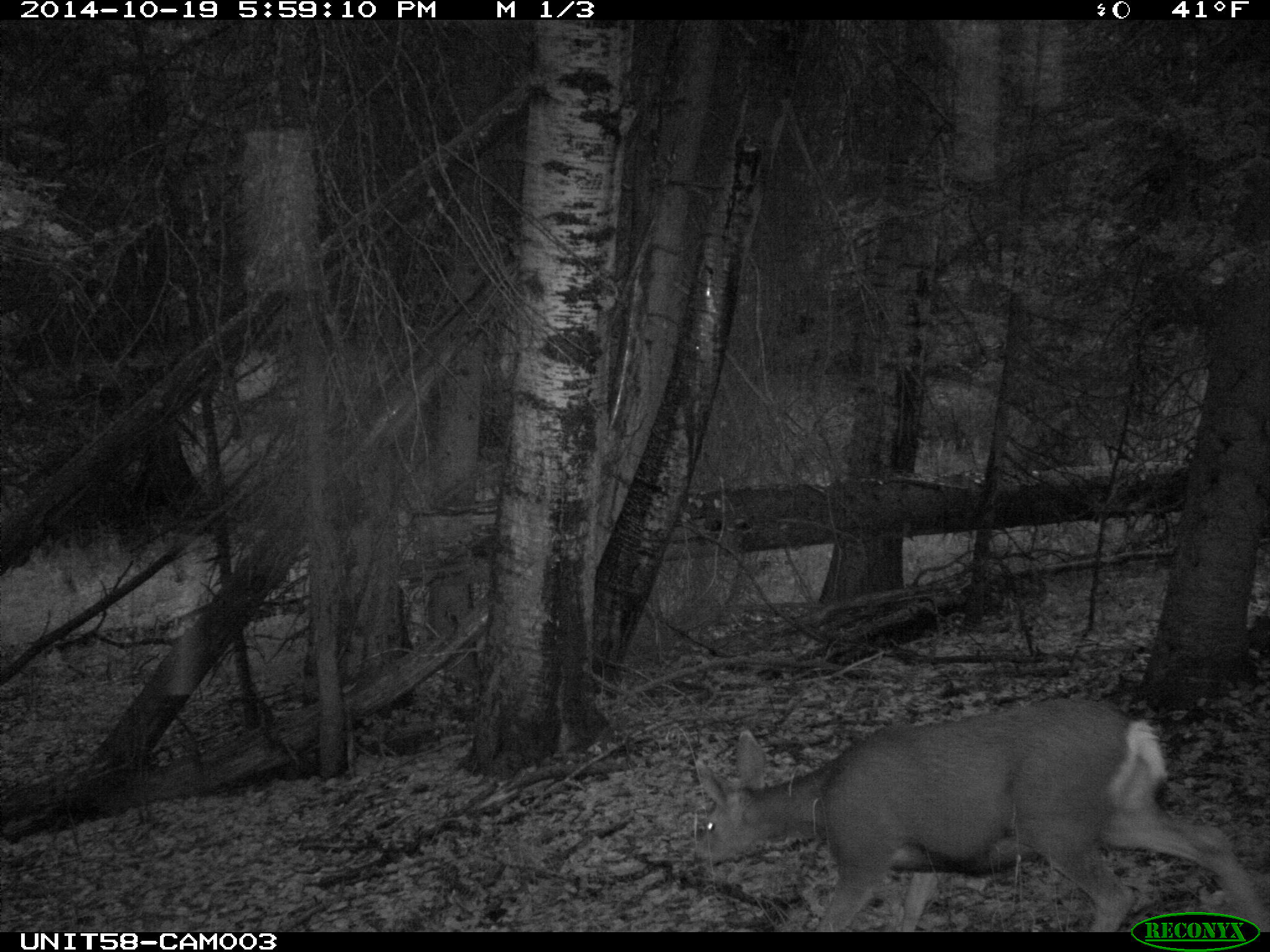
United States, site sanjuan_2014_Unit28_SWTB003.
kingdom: Animalia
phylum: Chordata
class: Mammalia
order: Artiodactyla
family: Cervidae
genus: Odocoileus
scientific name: Odocoileus hemionus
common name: mule deer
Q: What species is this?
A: Odocoileus hemionus (mule deer).